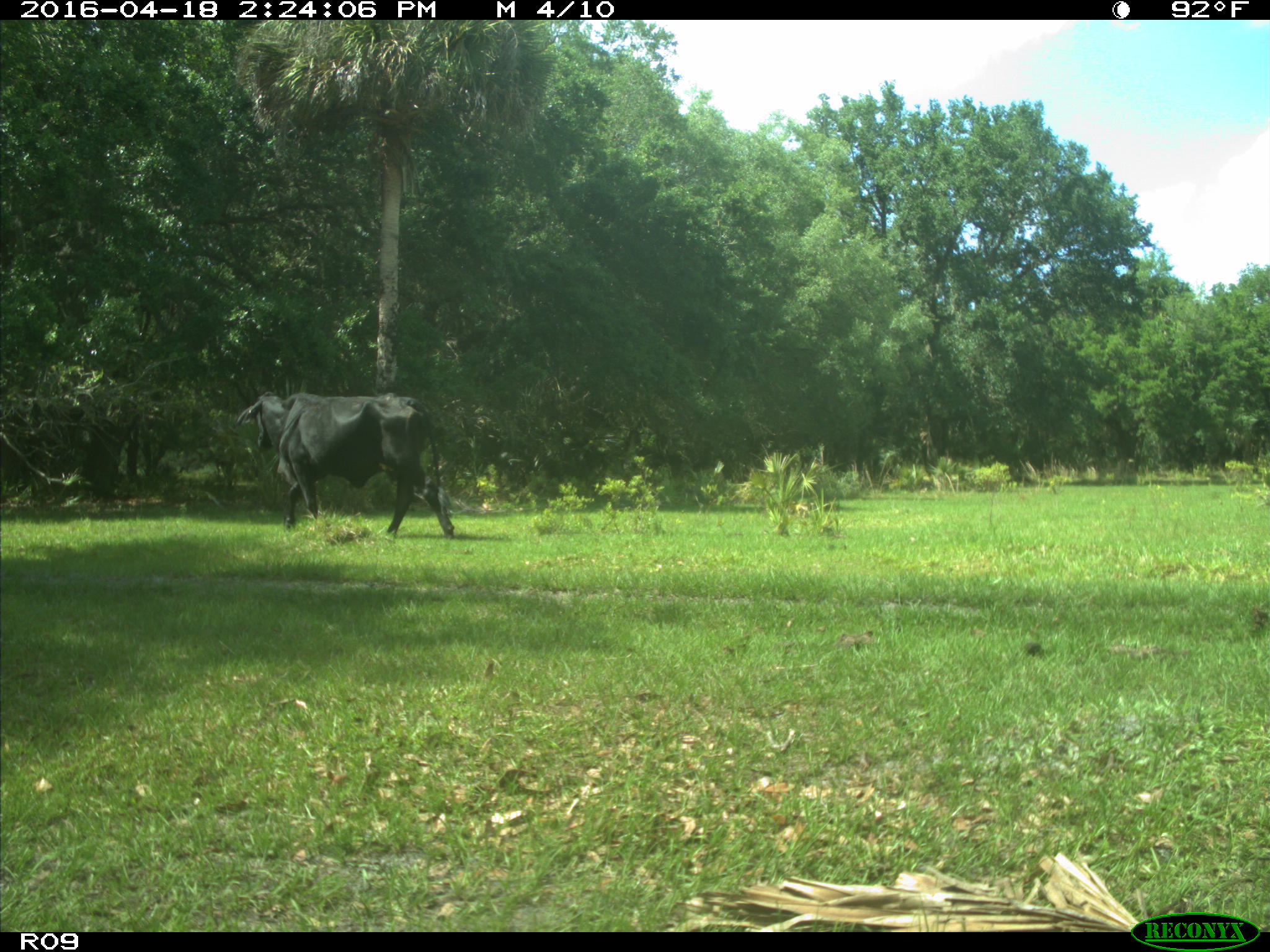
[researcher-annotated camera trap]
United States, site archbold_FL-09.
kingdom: Animalia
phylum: Chordata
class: Mammalia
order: Artiodactyla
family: Bovidae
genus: Bos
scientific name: Bos taurus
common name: domestic cow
Bos taurus (domestic cow).